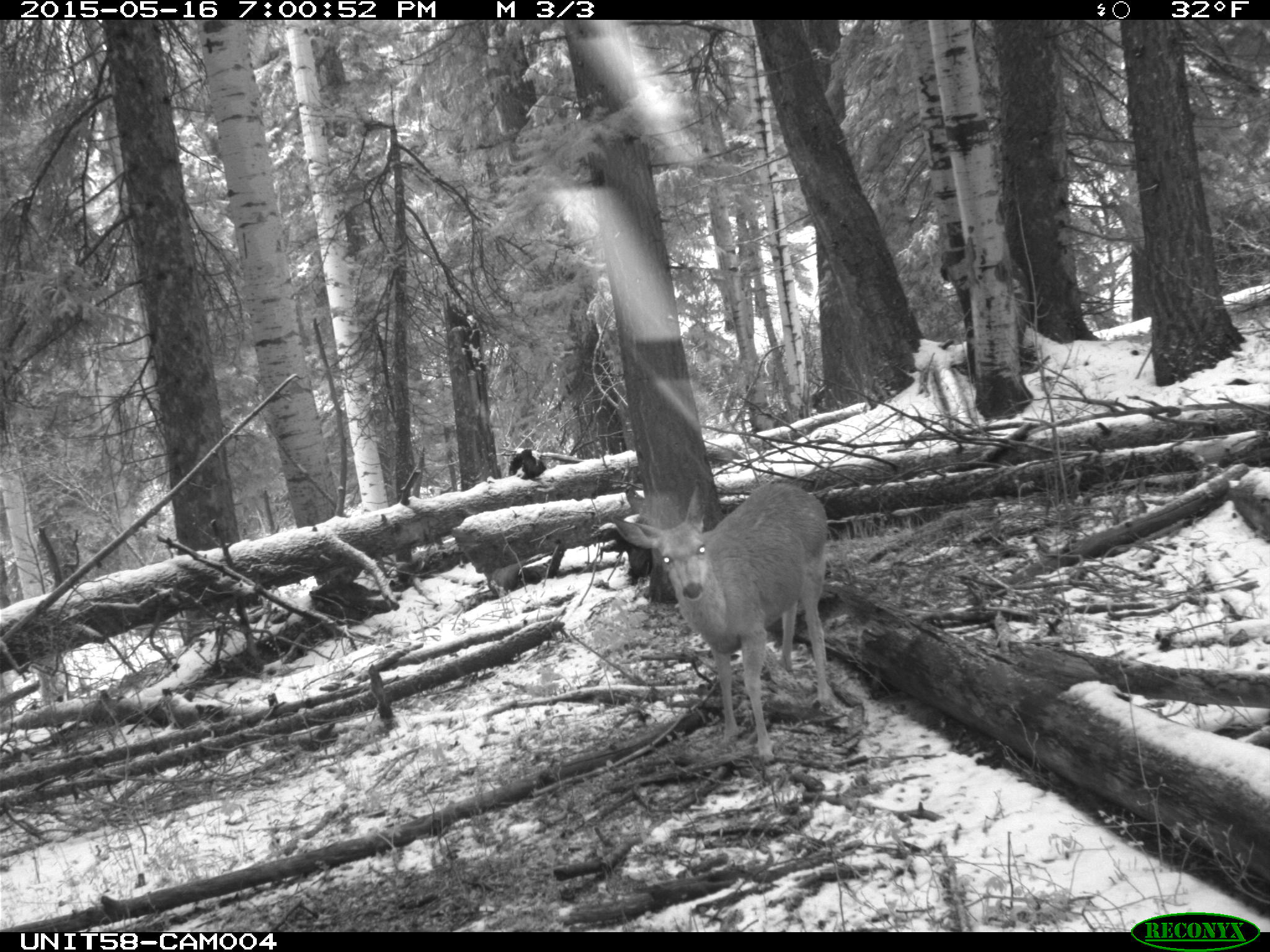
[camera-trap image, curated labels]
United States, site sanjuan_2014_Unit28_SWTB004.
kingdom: Animalia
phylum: Chordata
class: Mammalia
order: Artiodactyla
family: Cervidae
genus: Odocoileus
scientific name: Odocoileus hemionus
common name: mule deer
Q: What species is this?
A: Odocoileus hemionus (mule deer).